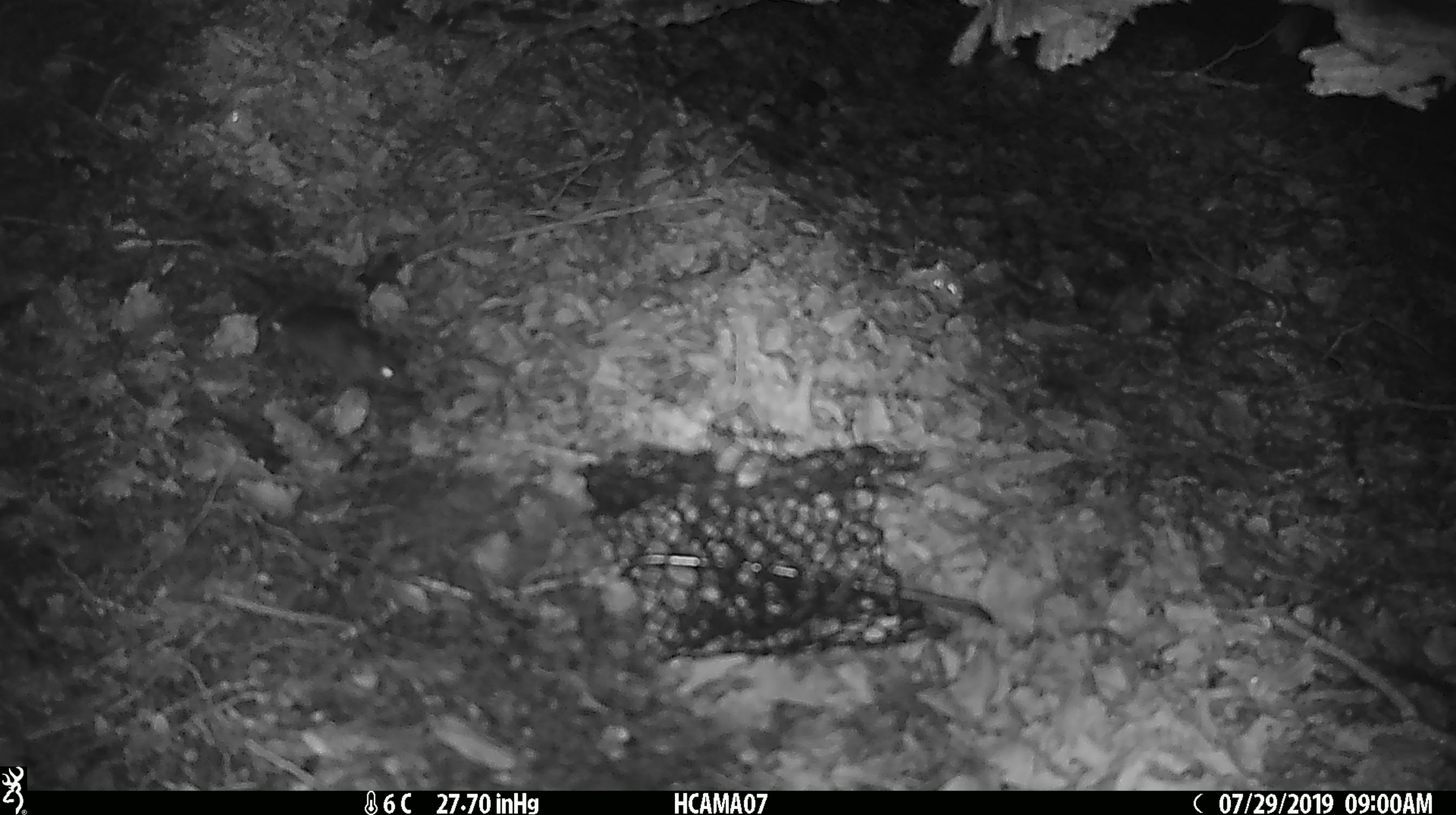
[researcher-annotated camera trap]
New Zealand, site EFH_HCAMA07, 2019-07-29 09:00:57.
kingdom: Animalia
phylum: Chordata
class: Mammalia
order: Rodentia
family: Muridae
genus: Mus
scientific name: Mus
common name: mouse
Mouse (Mus).